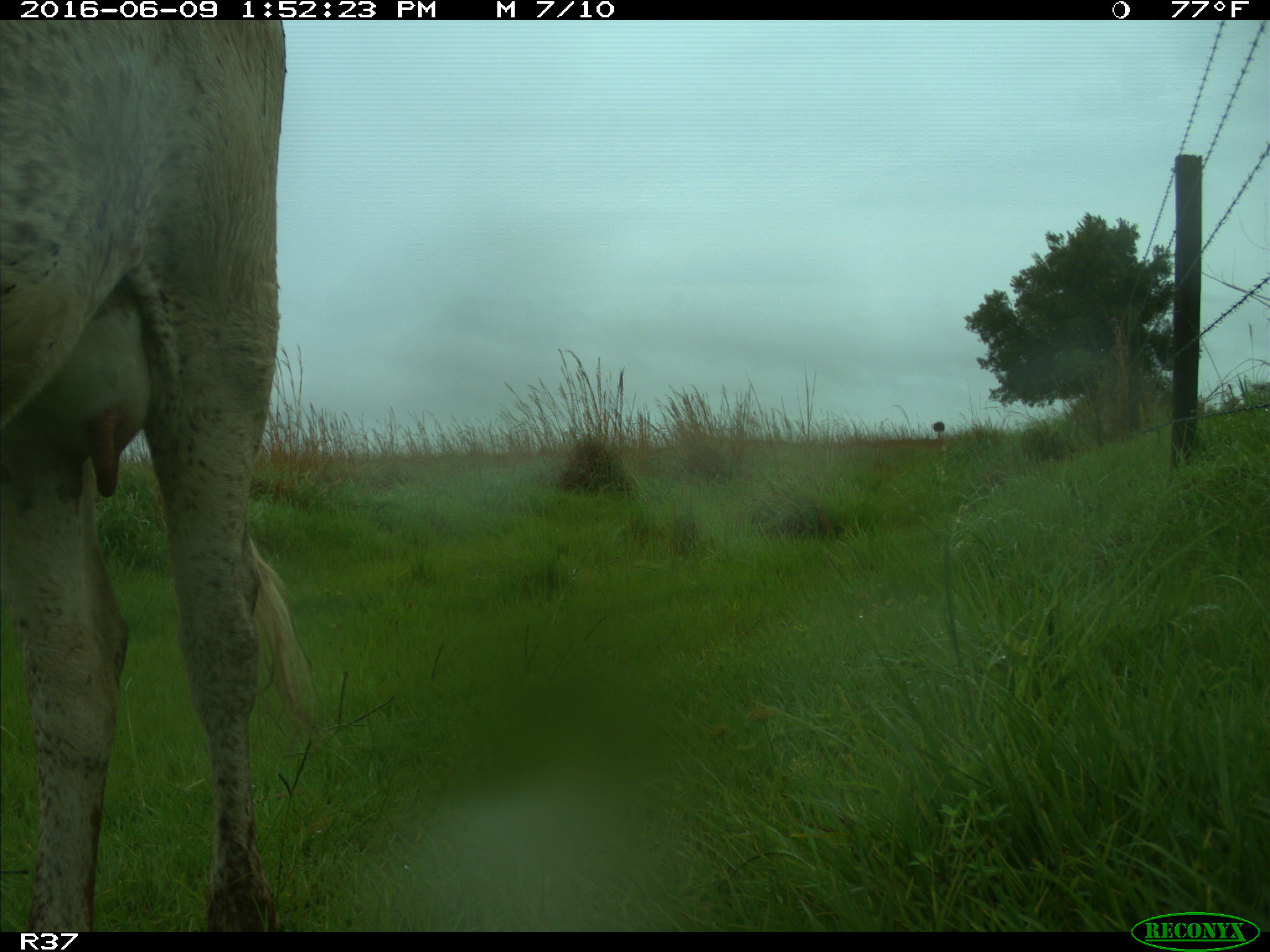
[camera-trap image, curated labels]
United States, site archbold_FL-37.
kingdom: Animalia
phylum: Chordata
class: Mammalia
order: Artiodactyla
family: Bovidae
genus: Bos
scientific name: Bos taurus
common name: domestic cow